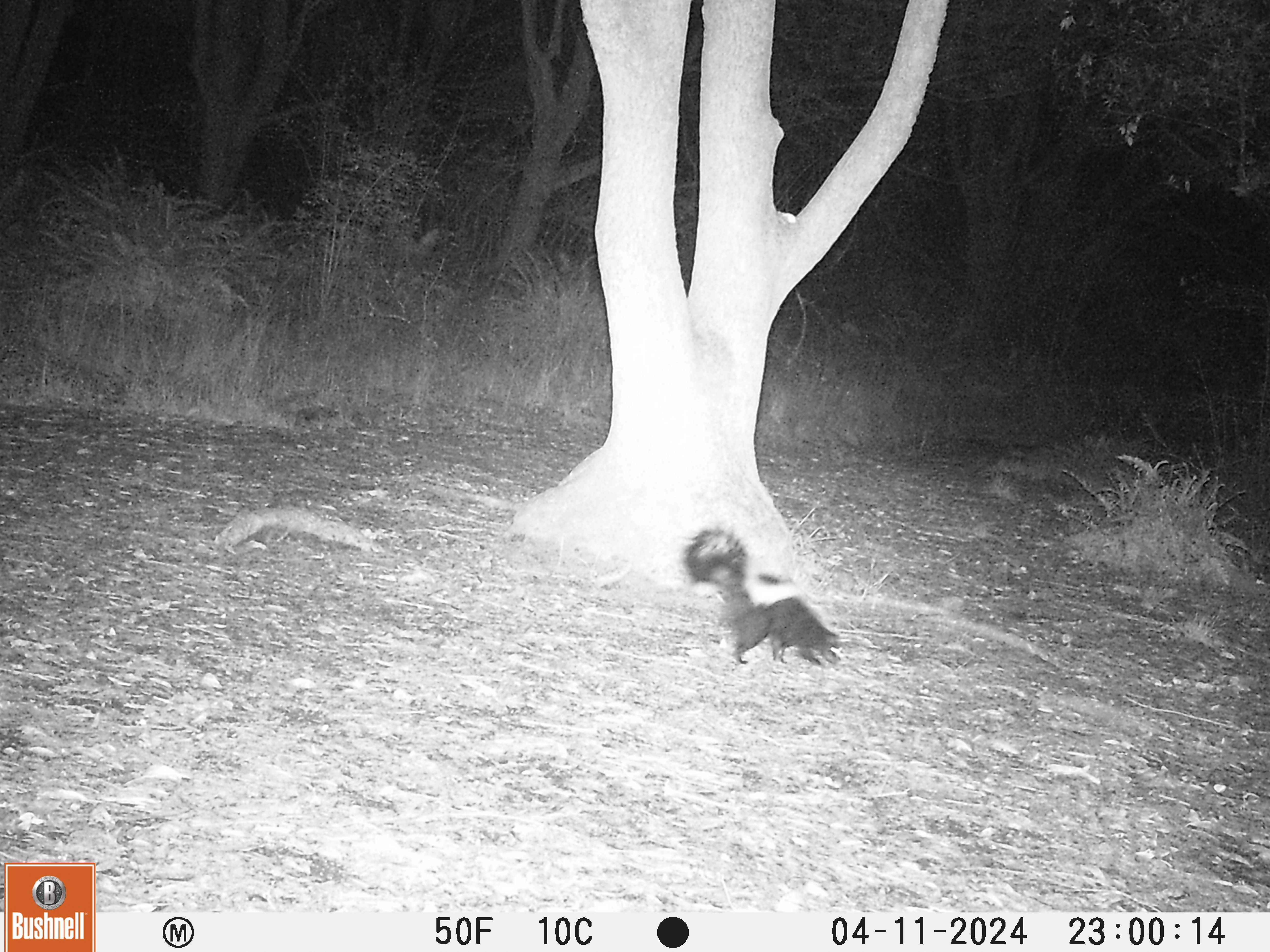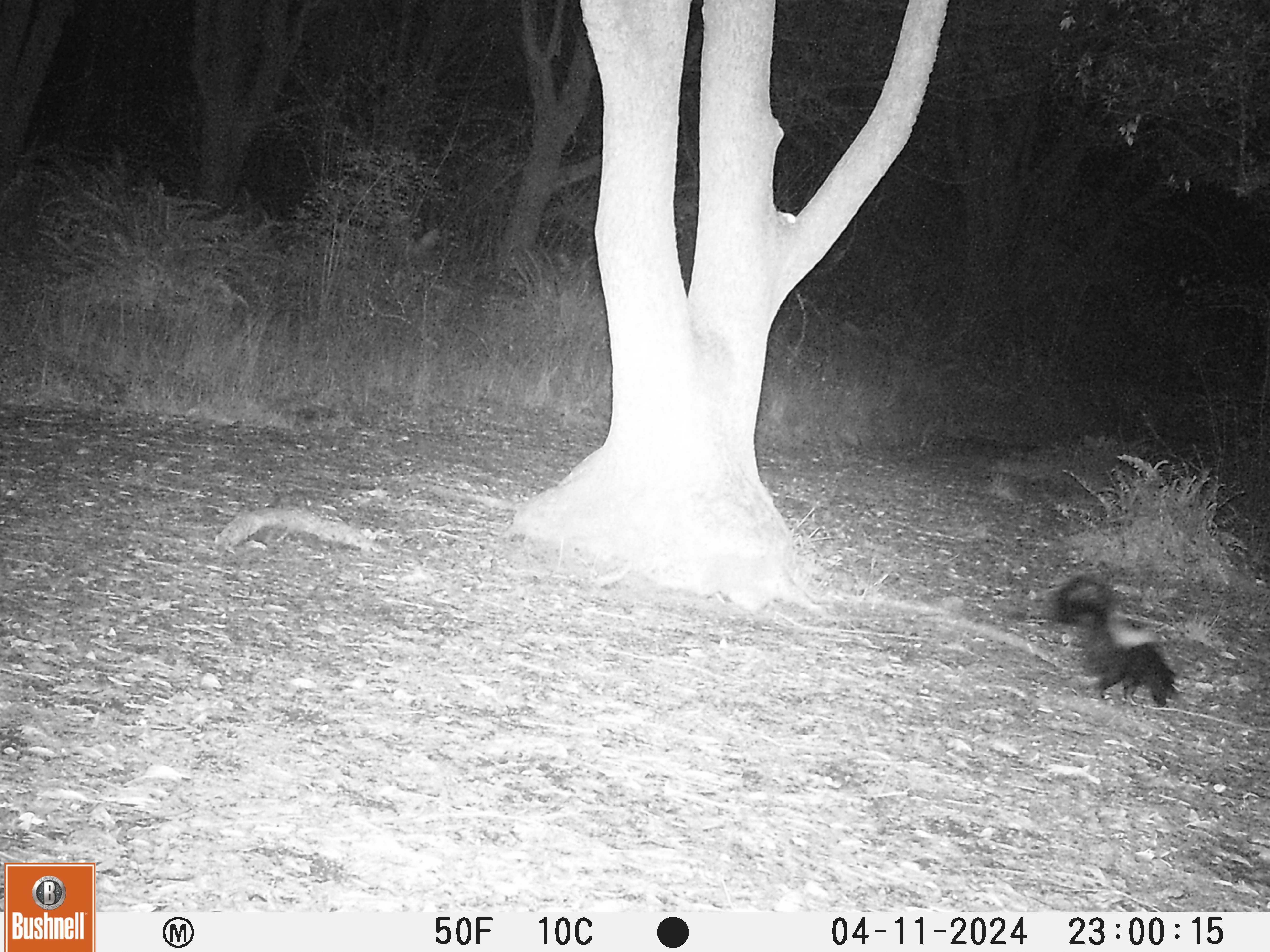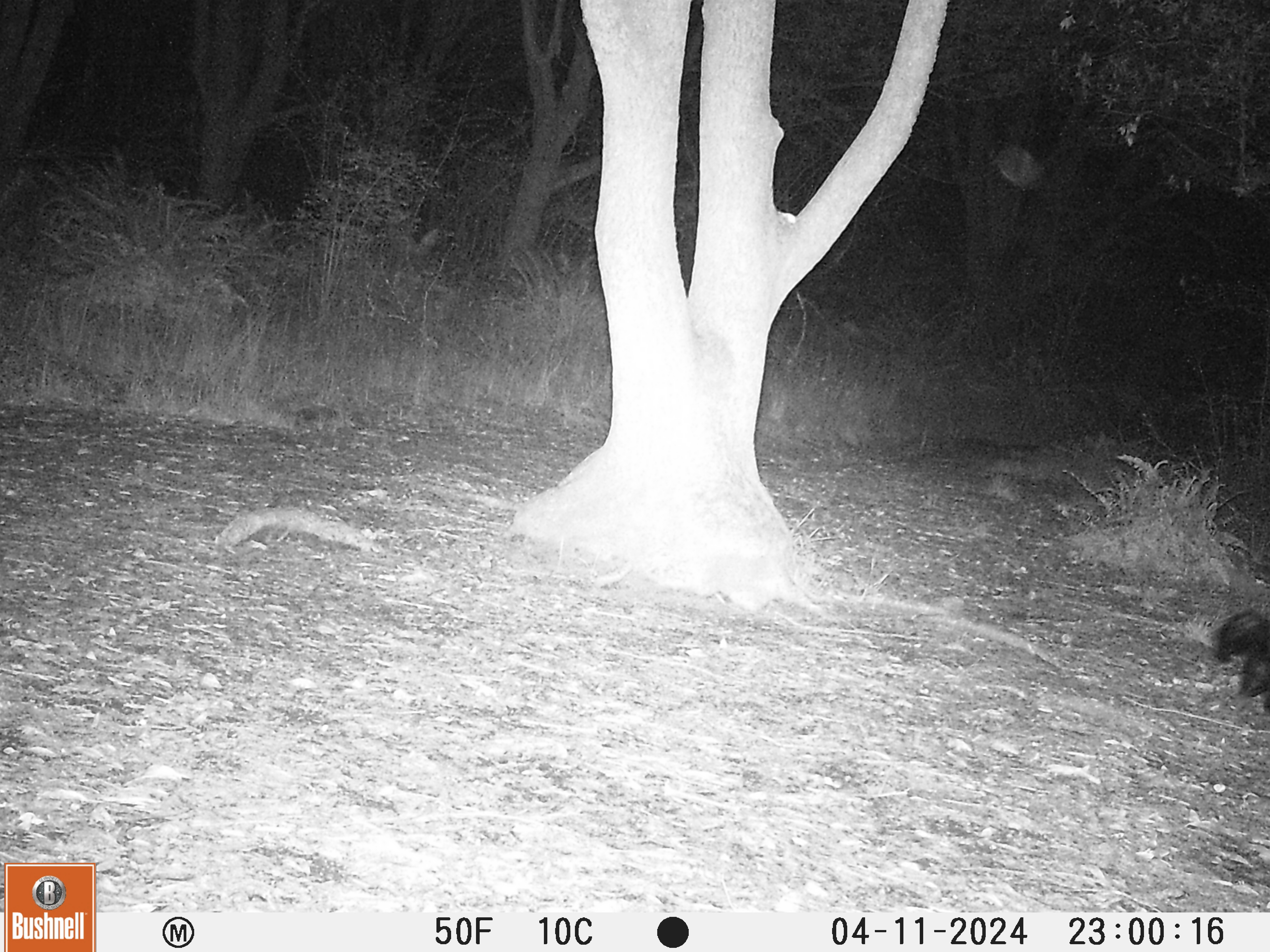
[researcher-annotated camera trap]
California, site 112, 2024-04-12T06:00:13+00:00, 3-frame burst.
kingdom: Animalia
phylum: Chordata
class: Mammalia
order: Carnivora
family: Mephitidae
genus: Mephitis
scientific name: Mephitis mephitis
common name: striped skunk